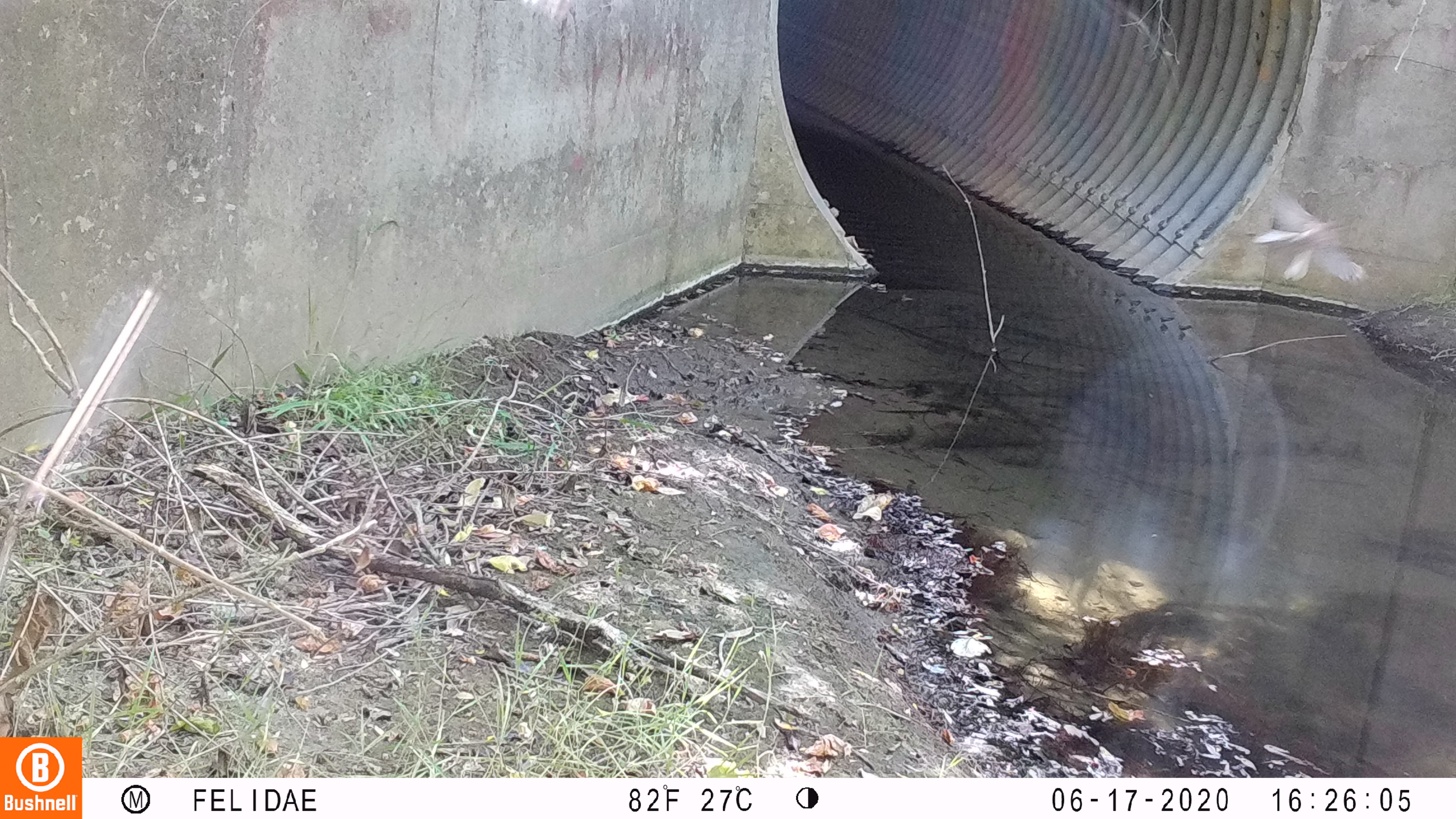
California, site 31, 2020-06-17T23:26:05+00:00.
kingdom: Animalia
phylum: Chordata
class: Aves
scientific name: Aves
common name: bird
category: unknown bird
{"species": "unknown bird (bird) (Aves)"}